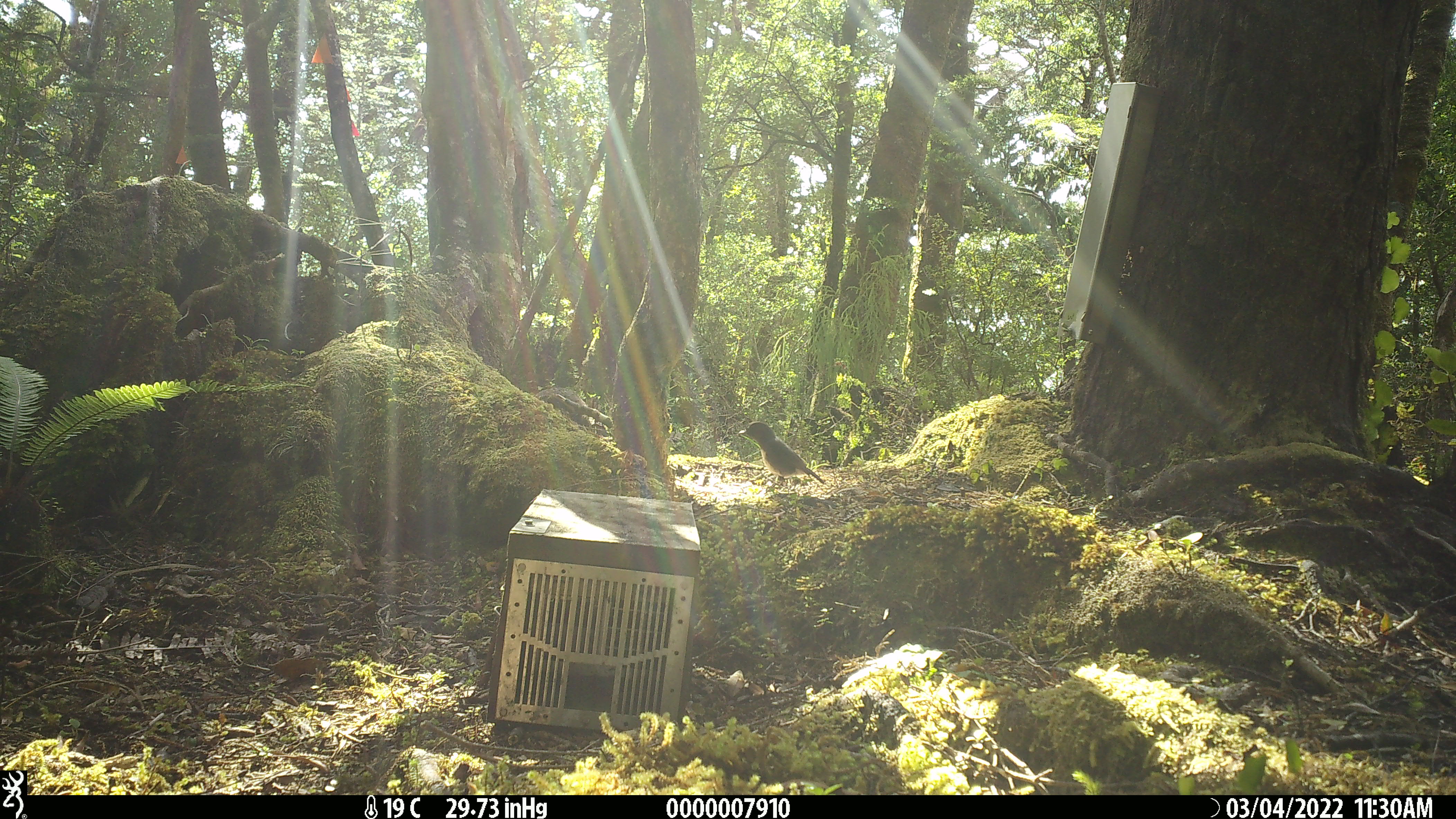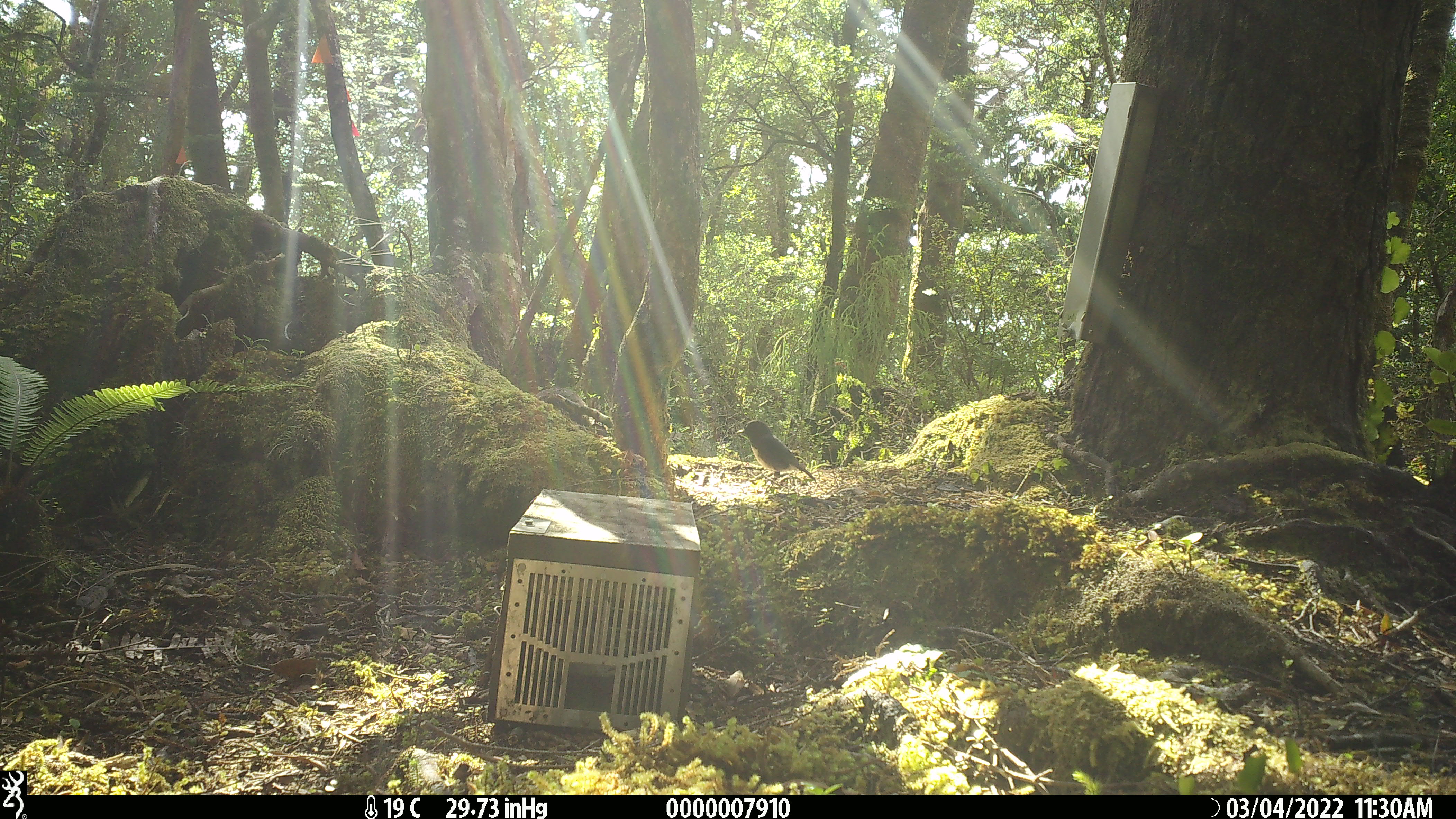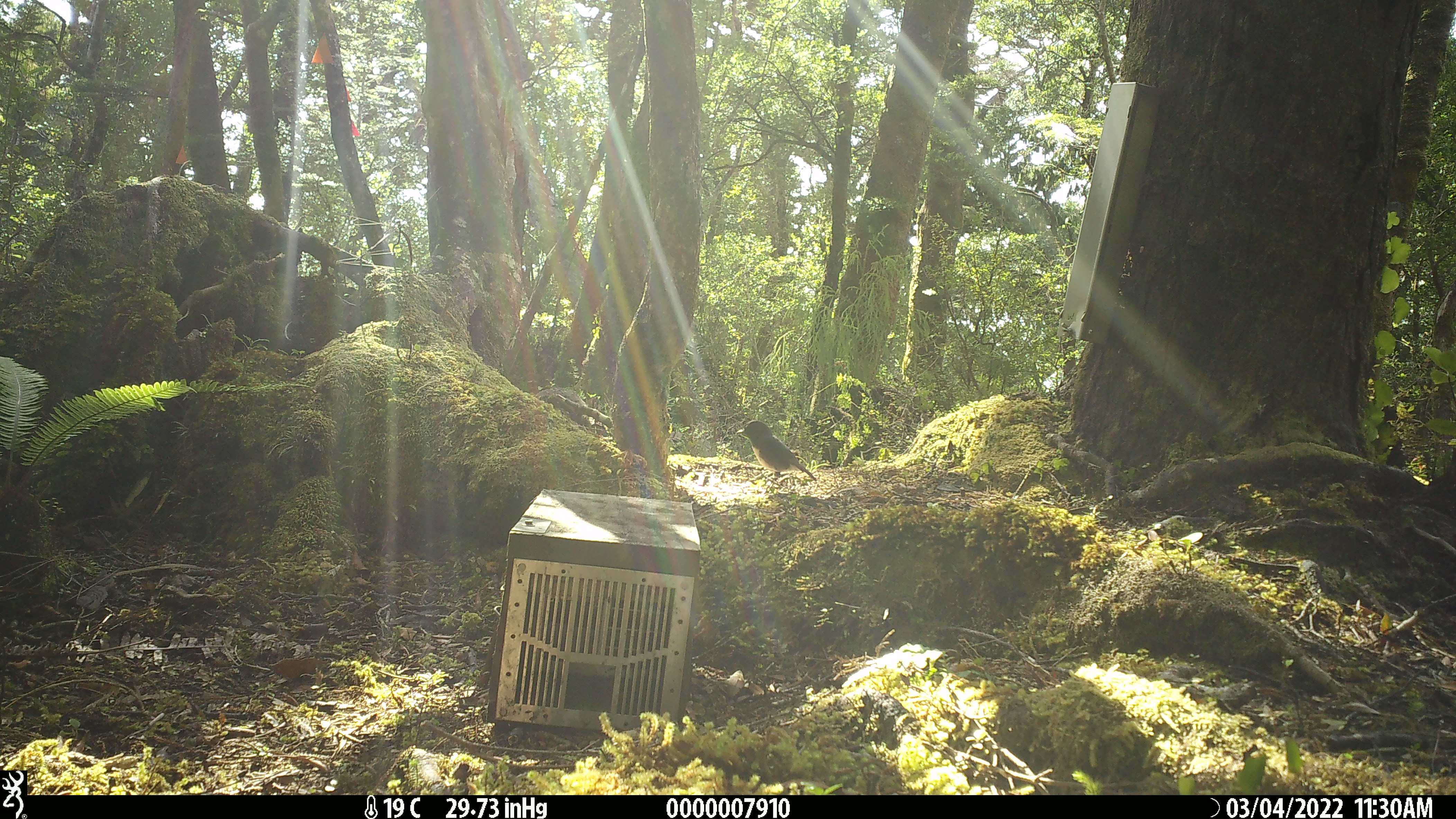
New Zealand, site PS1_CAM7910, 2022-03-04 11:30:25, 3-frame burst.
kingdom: Animalia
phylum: Chordata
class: Aves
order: Passeriformes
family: Petroicidae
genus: Petroica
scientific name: Petroica australis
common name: new zealand robin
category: robin